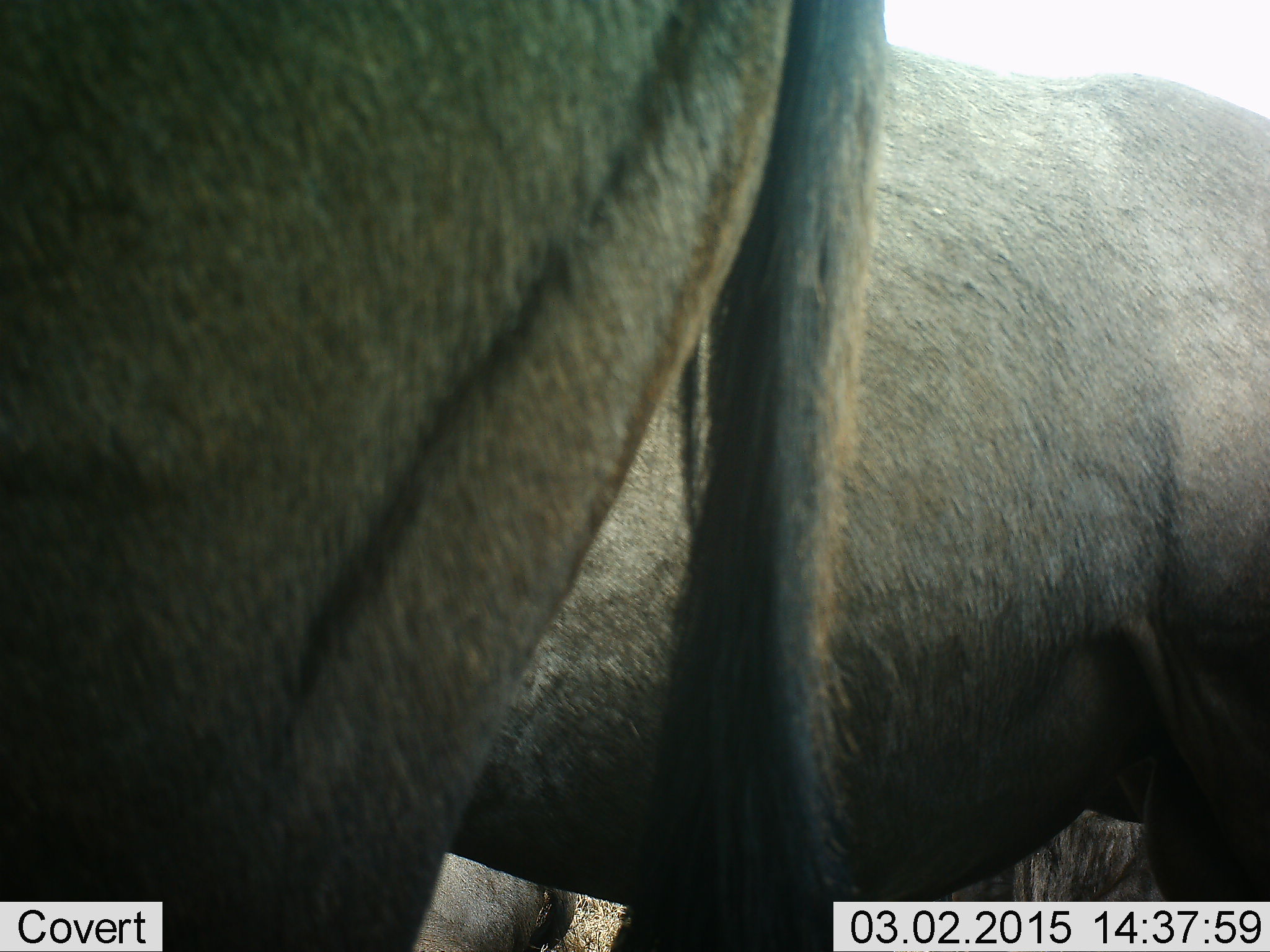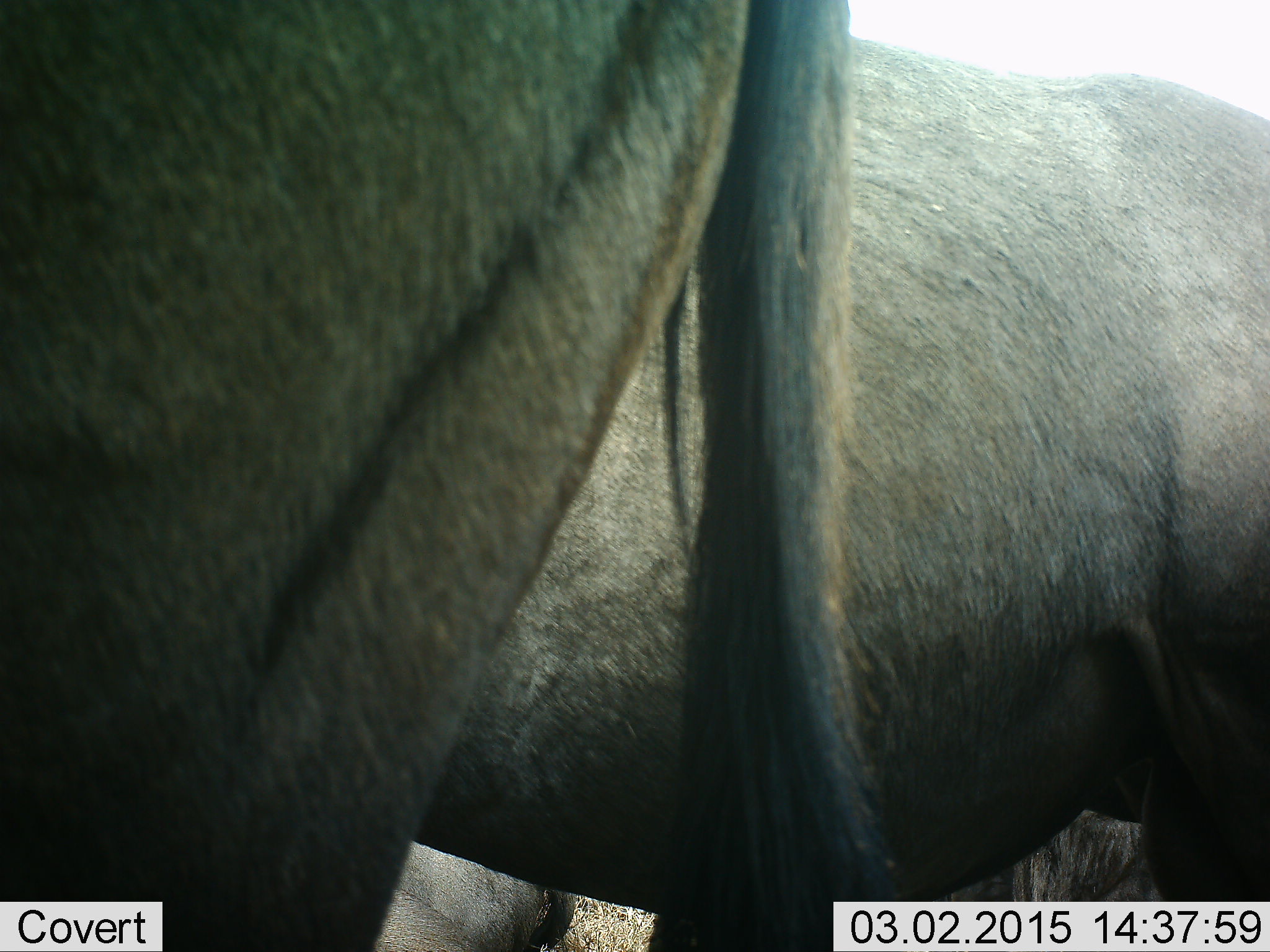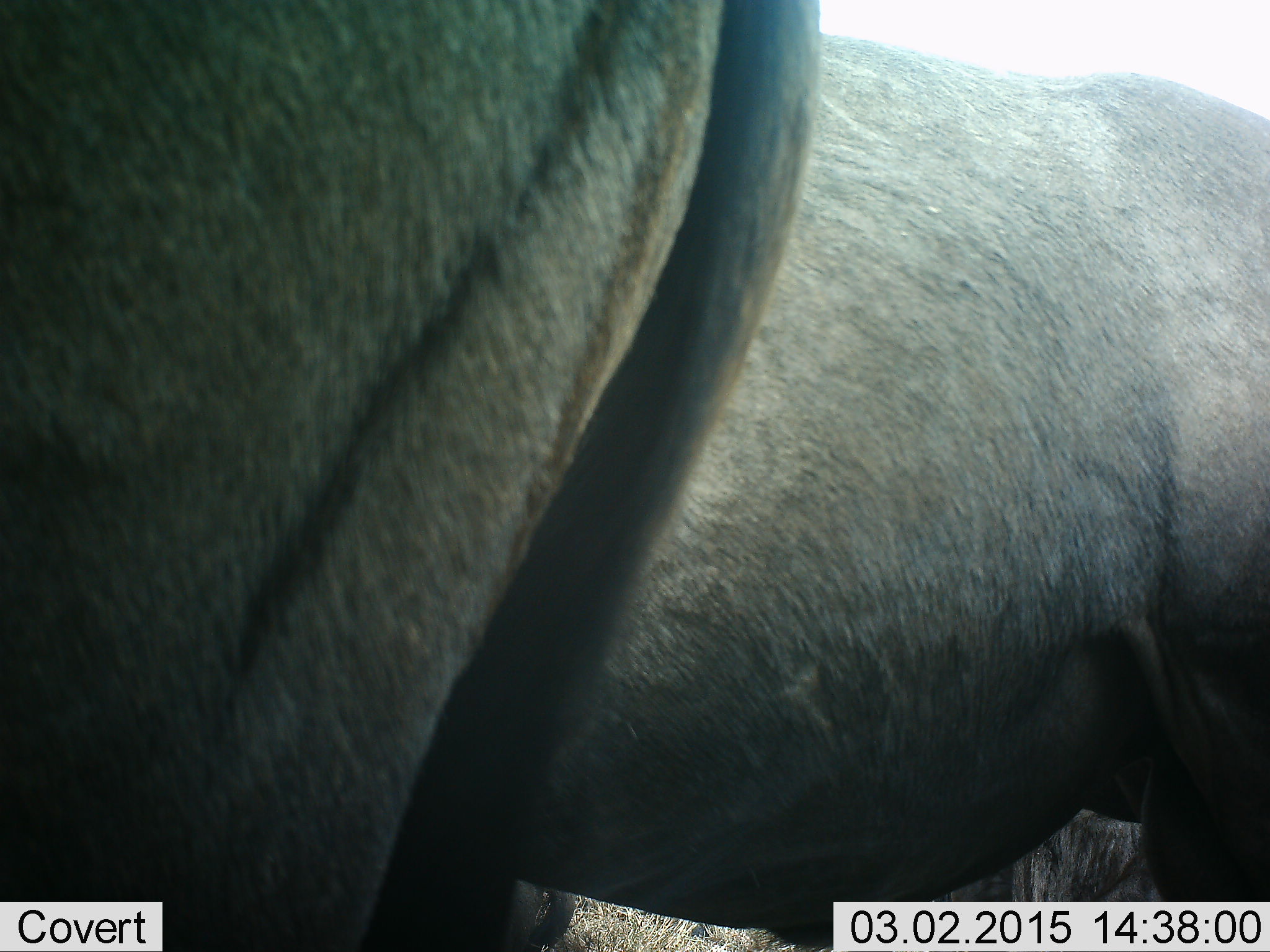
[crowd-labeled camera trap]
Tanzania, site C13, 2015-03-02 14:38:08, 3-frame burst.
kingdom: Animalia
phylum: Chordata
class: Mammalia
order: Artiodactyla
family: Bovidae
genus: Connochaetes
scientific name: Connochaetes taurinus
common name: blue wildebeest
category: wildebeest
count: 3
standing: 100%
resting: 20%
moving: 10%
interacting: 0%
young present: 0%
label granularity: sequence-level